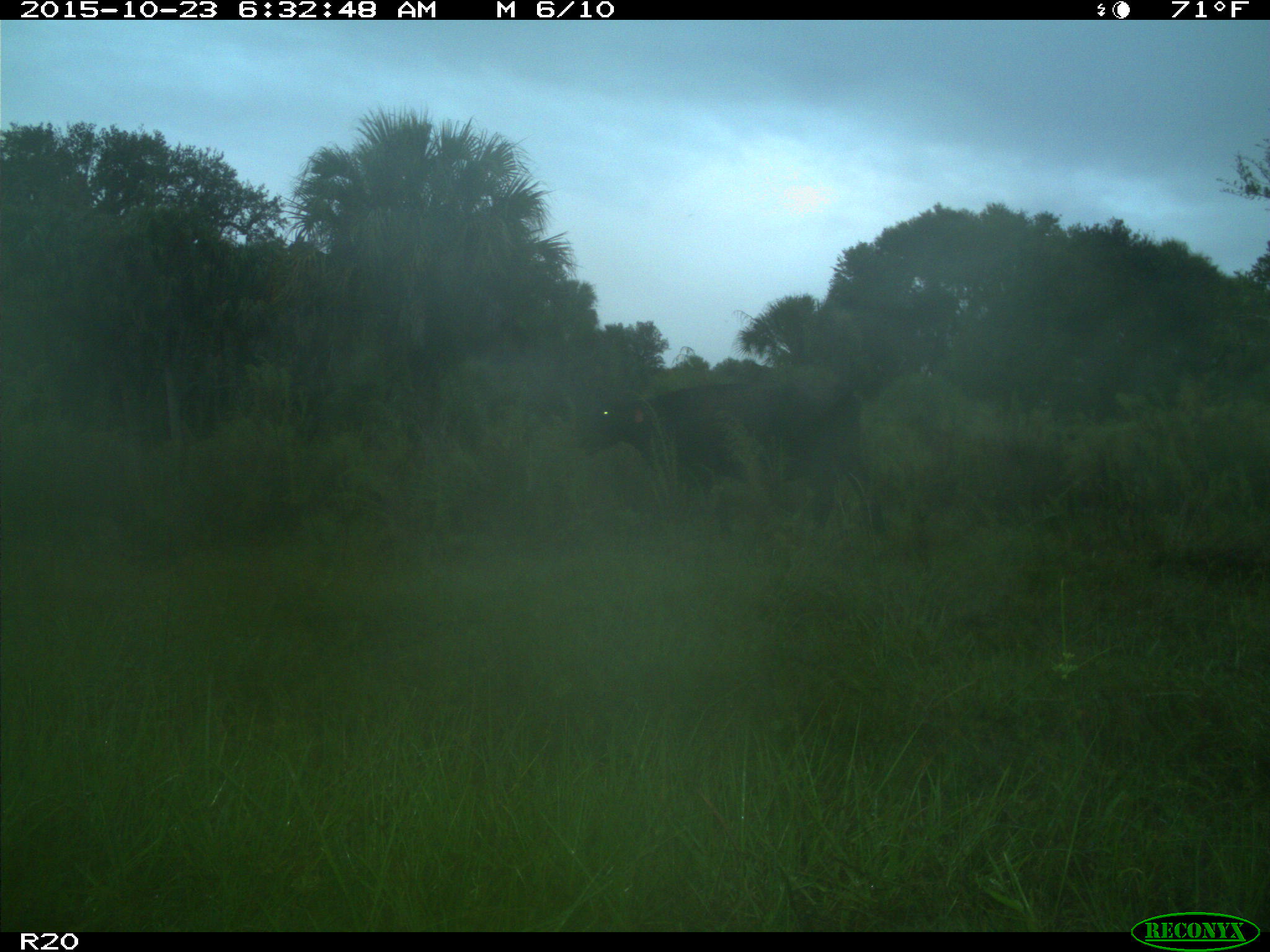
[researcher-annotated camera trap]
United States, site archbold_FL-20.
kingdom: Animalia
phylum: Chordata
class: Mammalia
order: Artiodactyla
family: Bovidae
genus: Bos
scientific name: Bos taurus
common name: domestic cow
Bos taurus (domestic cow).